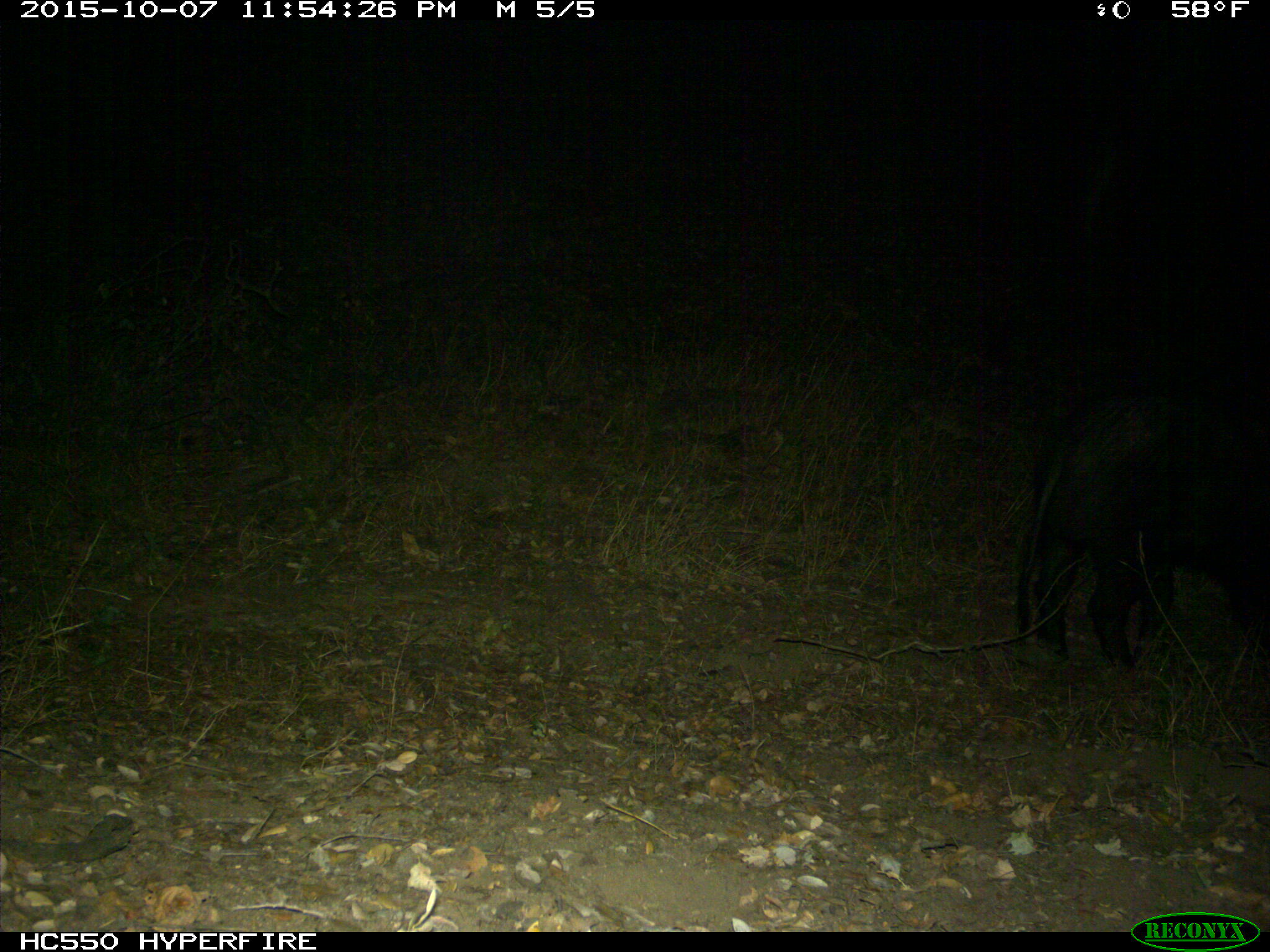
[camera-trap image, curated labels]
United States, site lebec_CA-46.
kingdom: Animalia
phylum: Chordata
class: Mammalia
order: Artiodactyla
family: Suidae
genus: Sus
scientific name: Sus scrofa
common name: wild boar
Sus scrofa (wild boar).